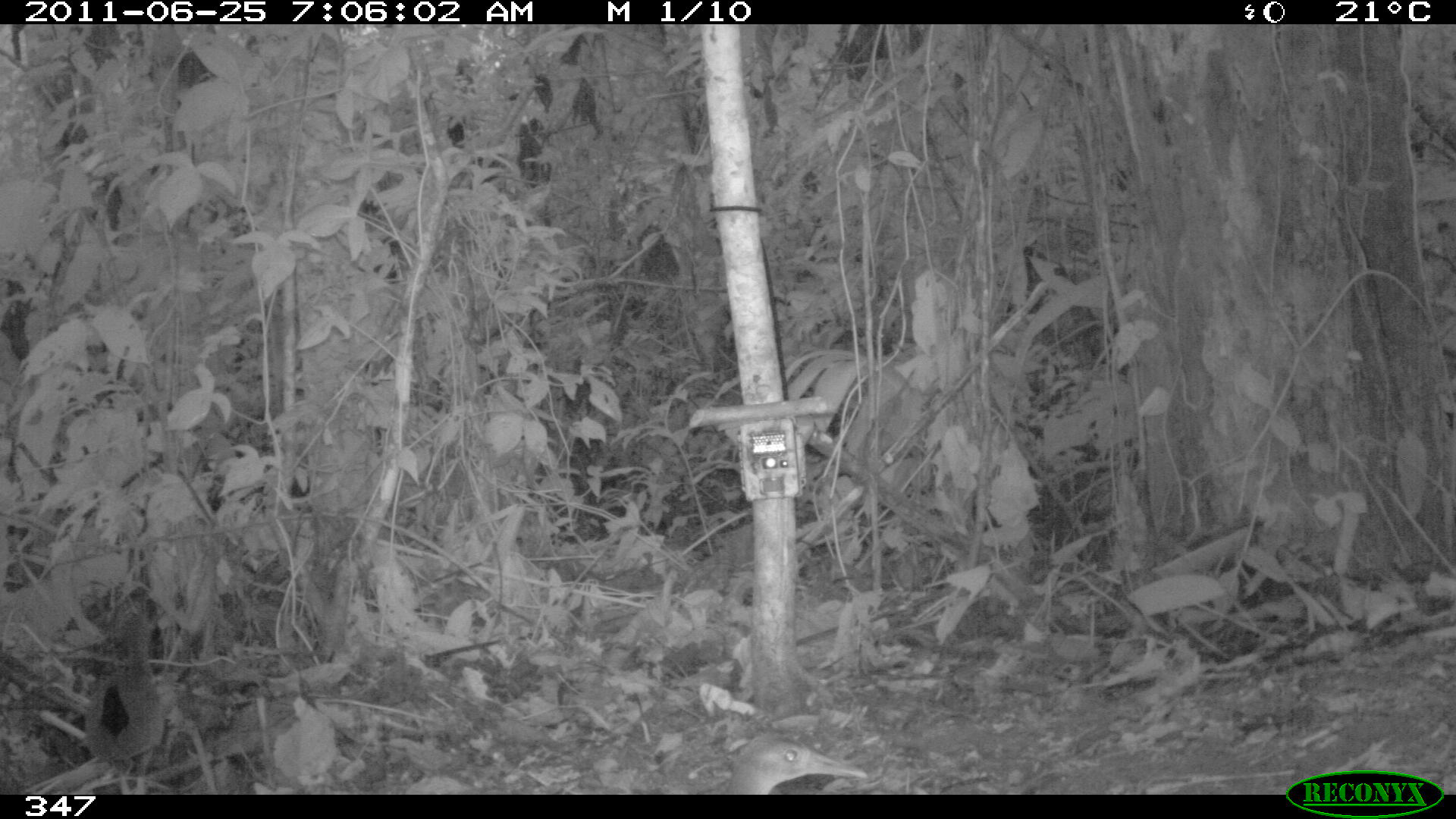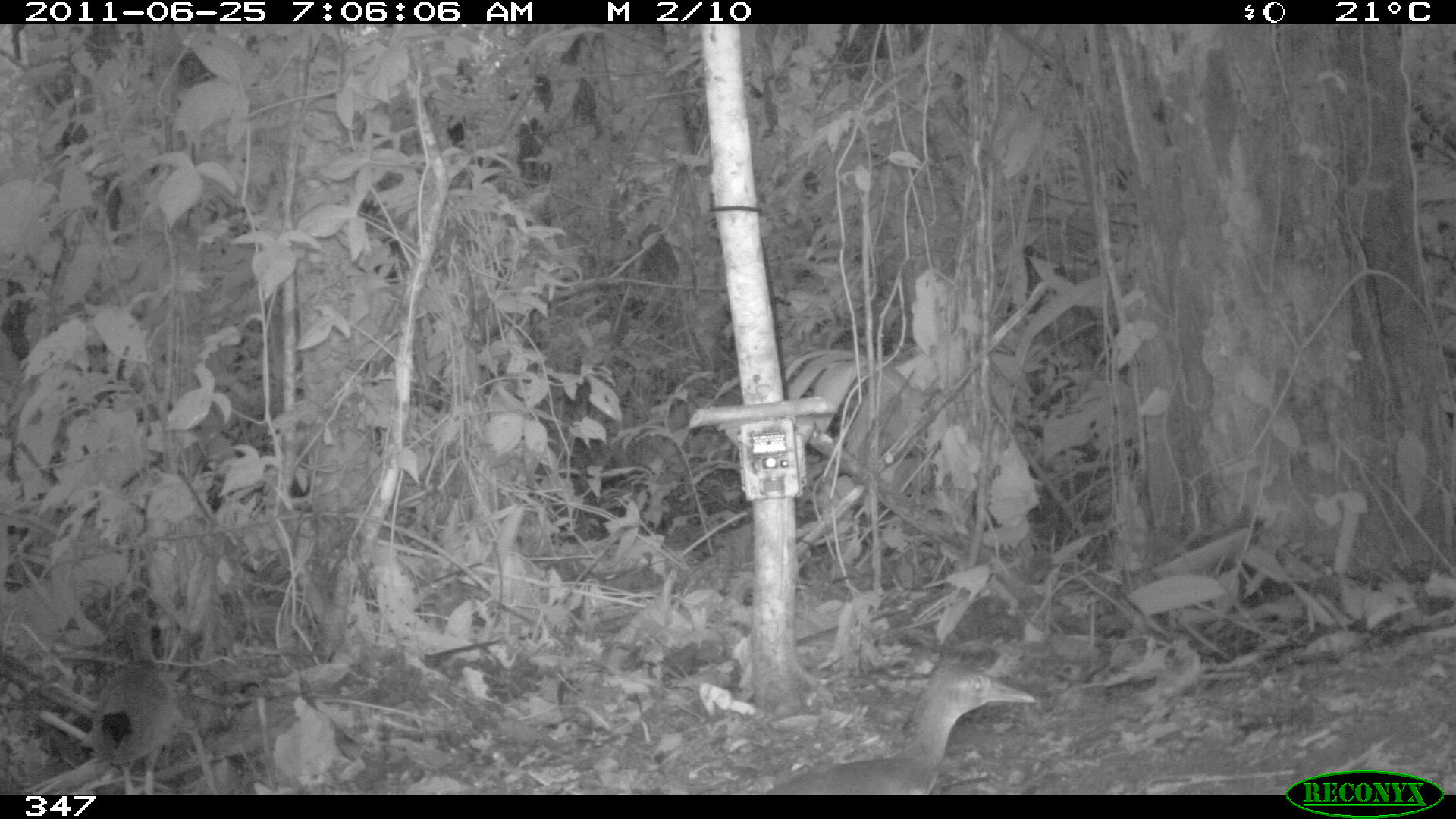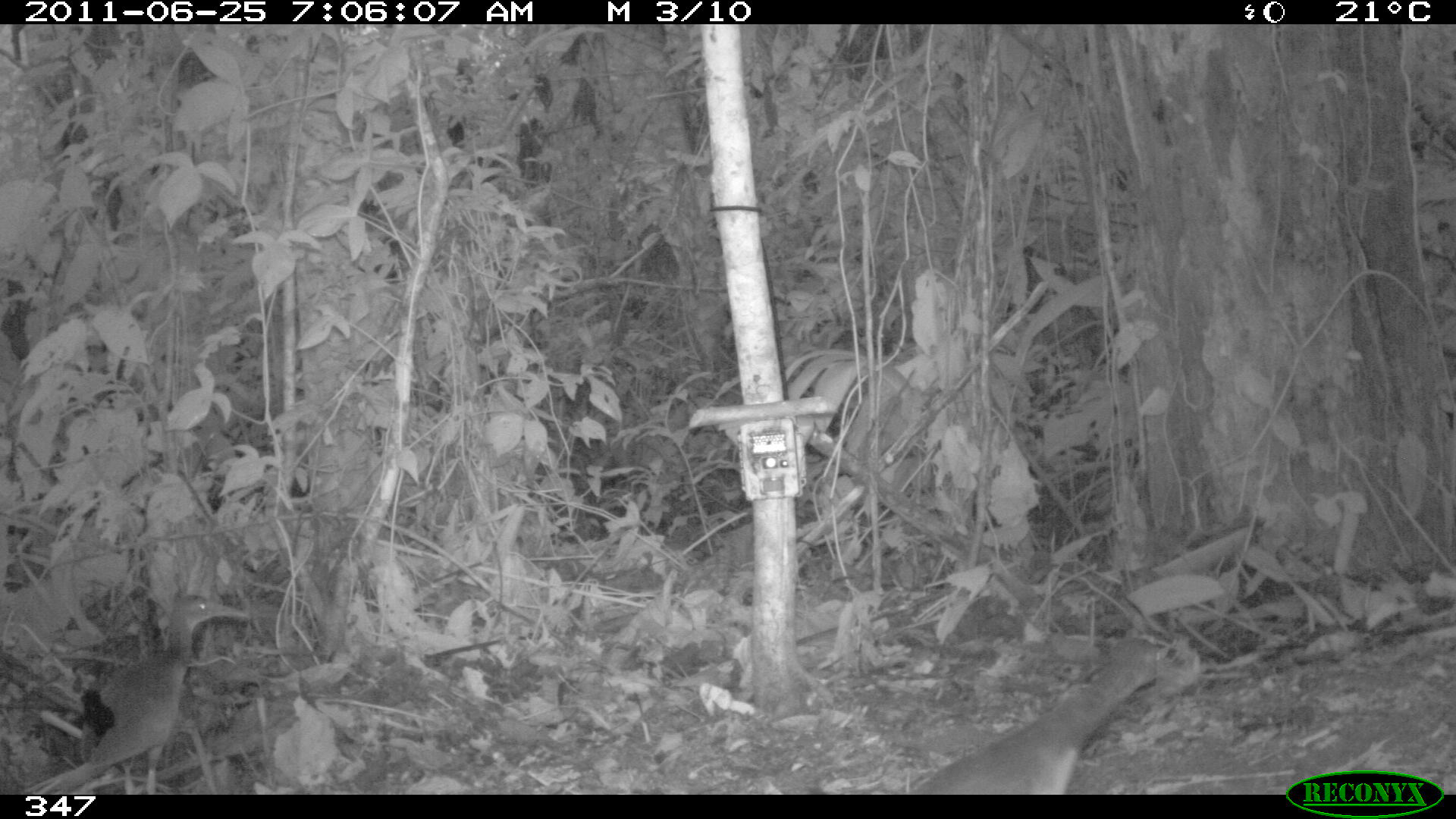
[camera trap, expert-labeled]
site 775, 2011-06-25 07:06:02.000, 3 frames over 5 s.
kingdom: Animalia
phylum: Chordata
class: Aves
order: Gruiformes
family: Rallidae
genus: Aramides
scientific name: Aramides cajaneus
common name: gray-cowled wood-rail